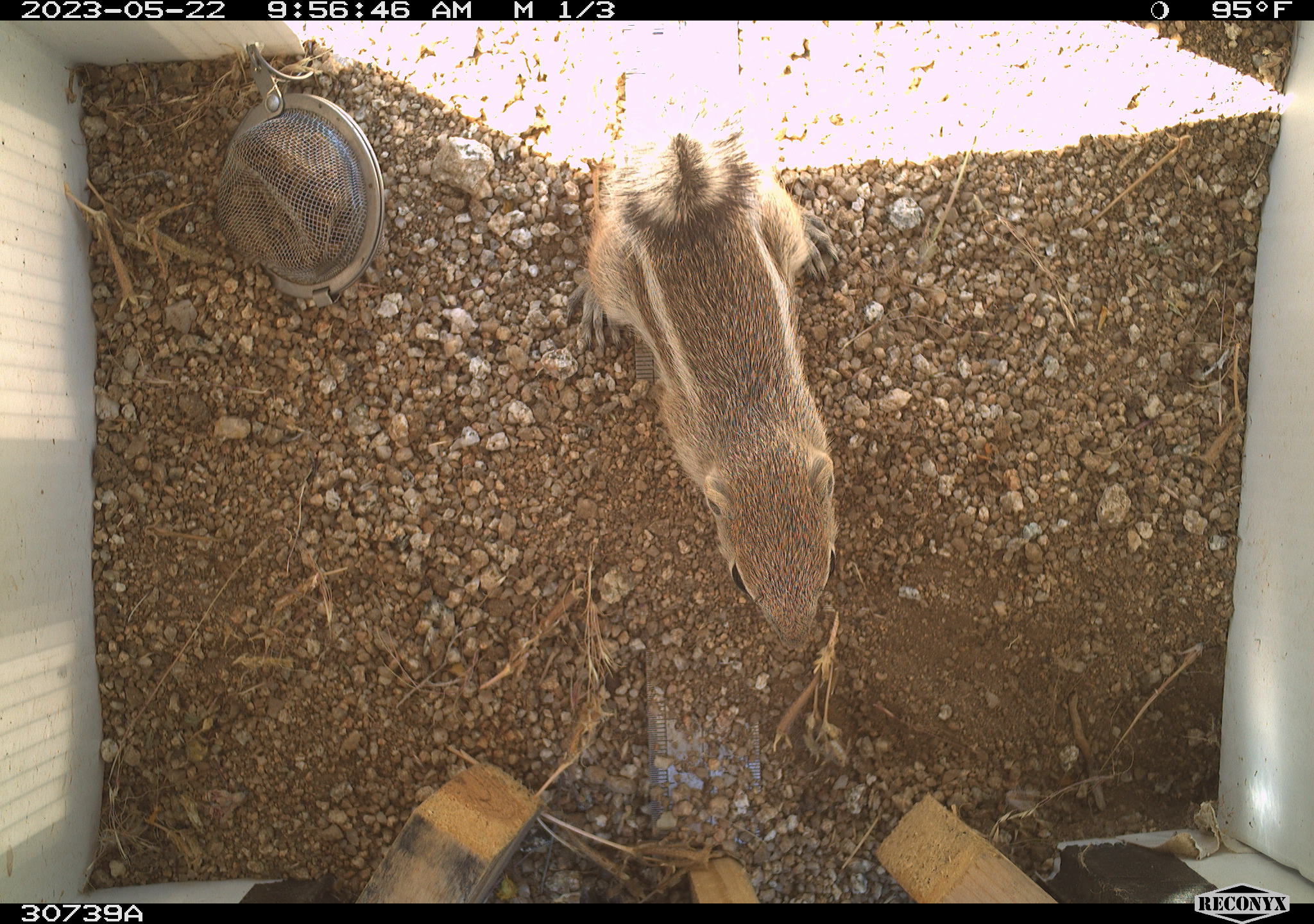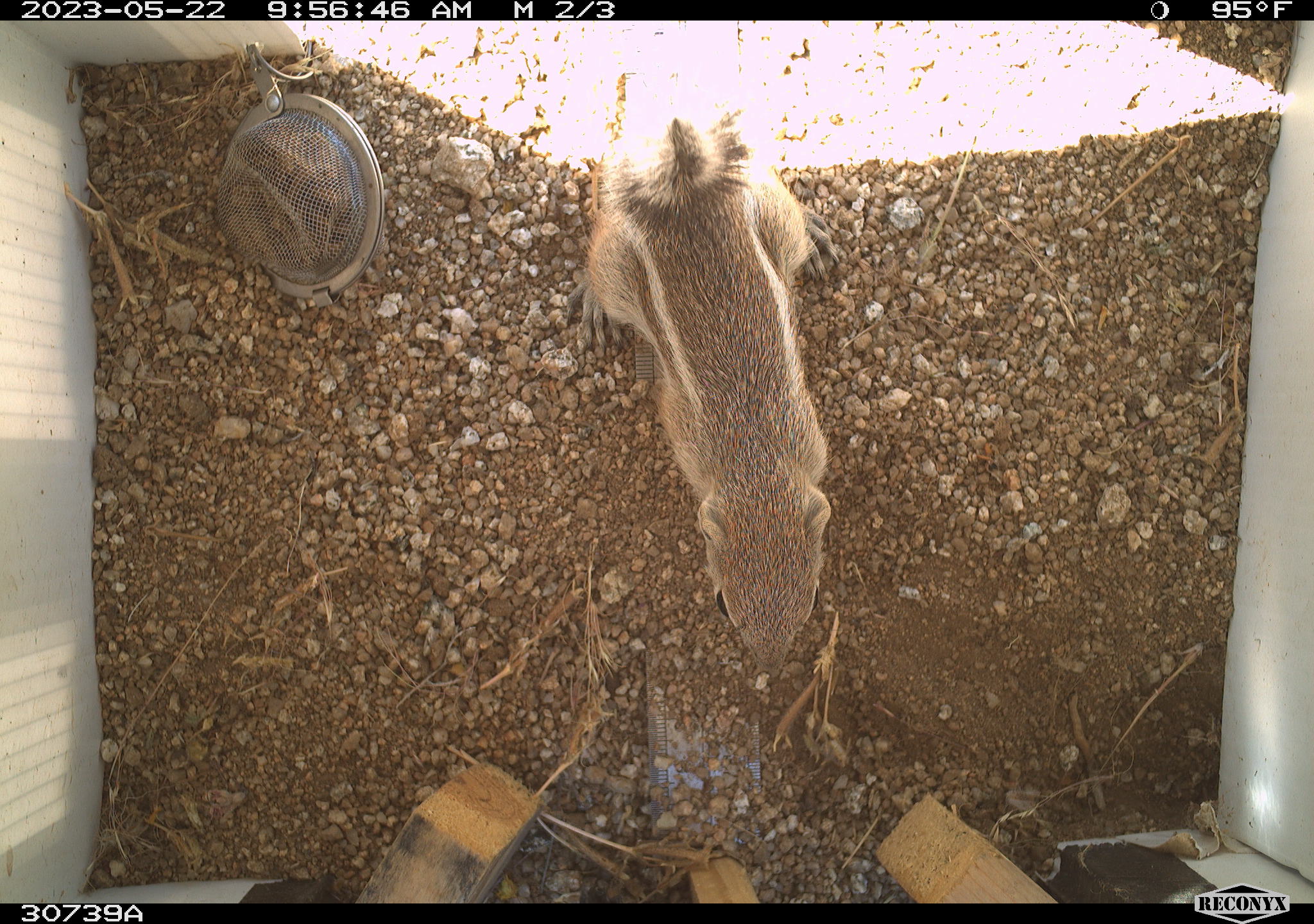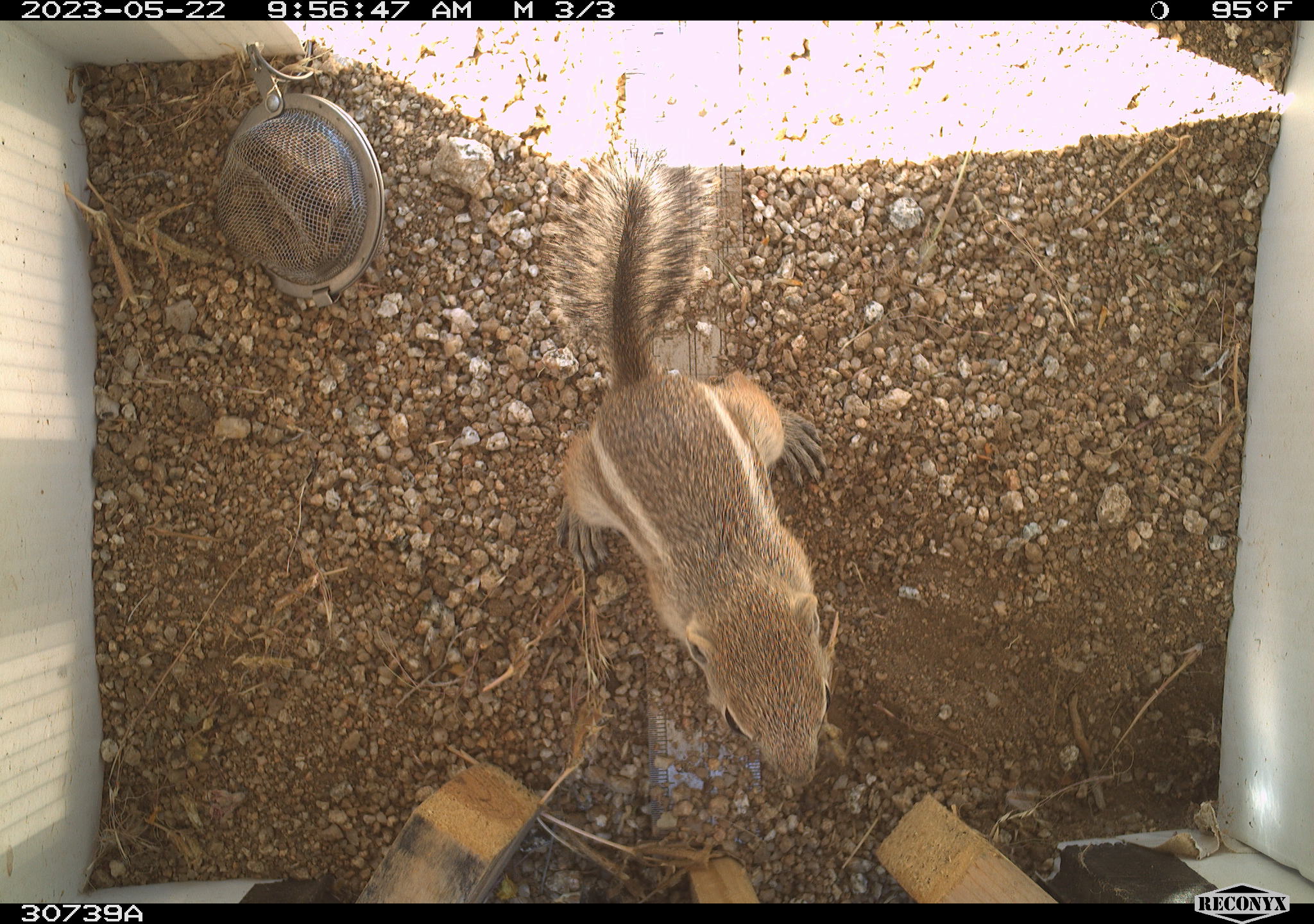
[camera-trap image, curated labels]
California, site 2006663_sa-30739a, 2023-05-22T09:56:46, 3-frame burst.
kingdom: Animalia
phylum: Chordata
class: Mammalia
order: Rodentia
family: Sciuridae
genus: Ammospermophilus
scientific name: Ammospermophilus leucurus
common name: white-tailed antelope squirrel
White-tailed antelope squirrel (Ammospermophilus leucurus).